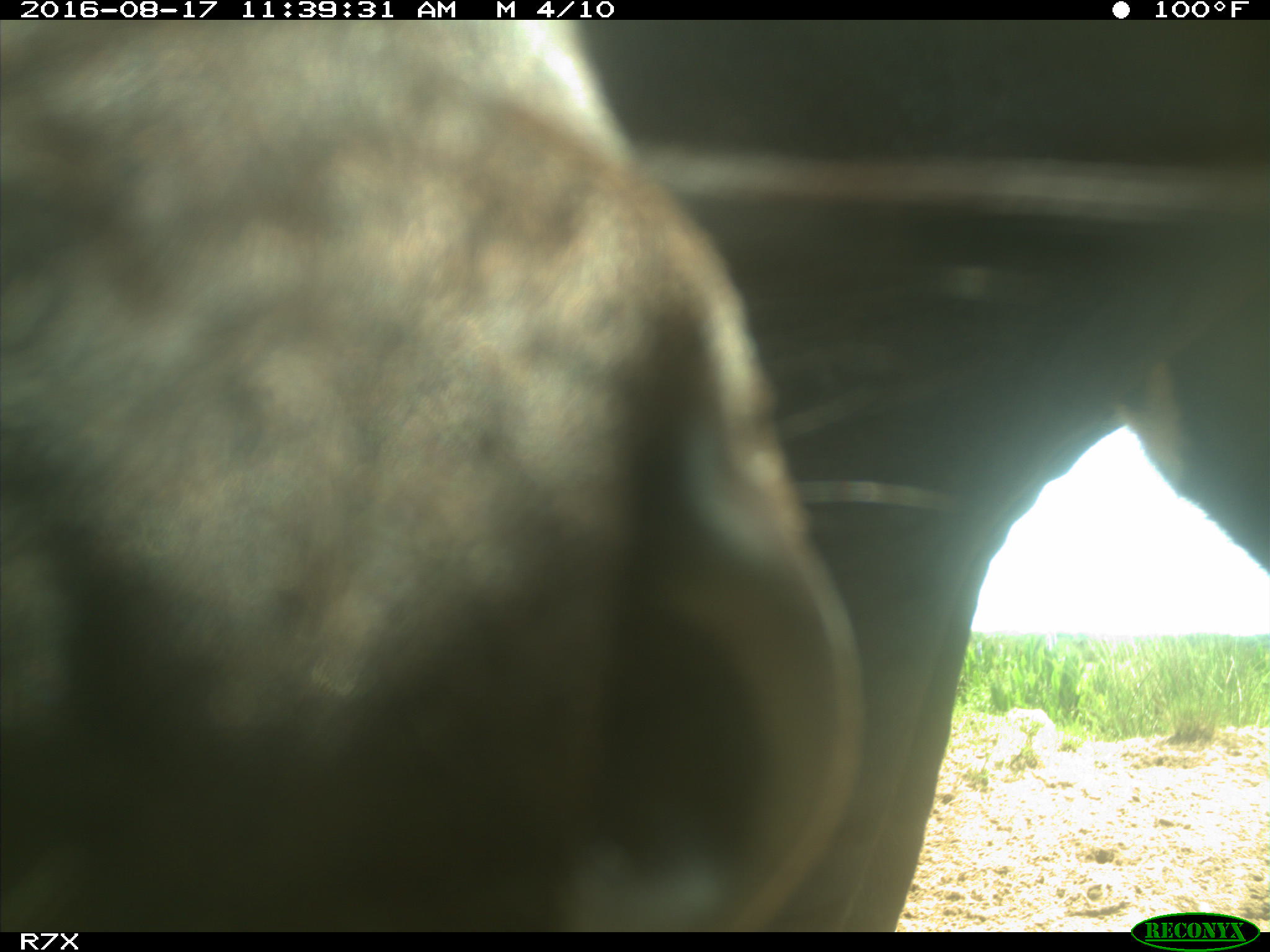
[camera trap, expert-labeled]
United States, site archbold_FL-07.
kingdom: Animalia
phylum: Chordata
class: Mammalia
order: Artiodactyla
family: Bovidae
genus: Bos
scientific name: Bos taurus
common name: domestic cow